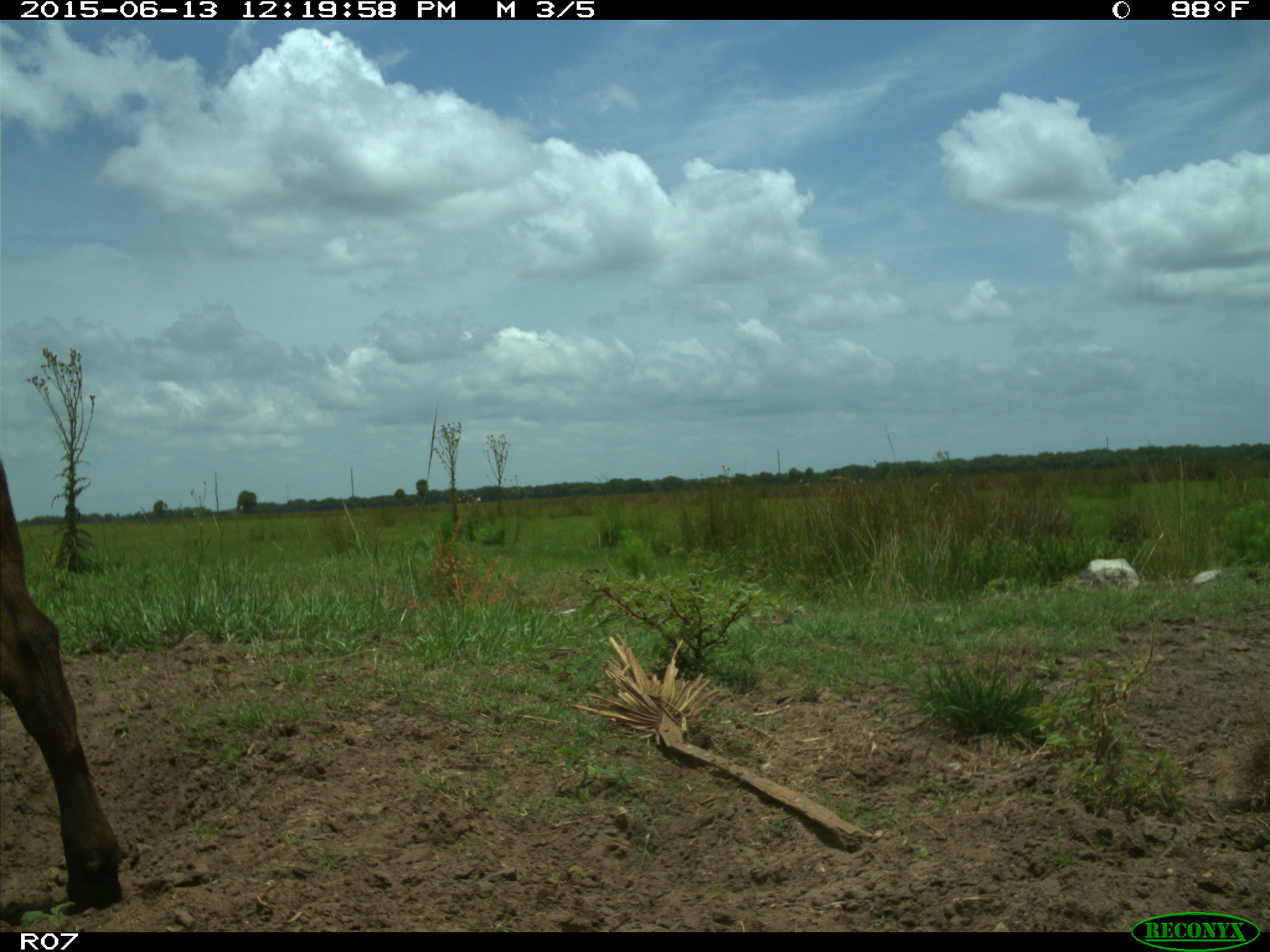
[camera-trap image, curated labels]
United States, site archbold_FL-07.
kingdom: Animalia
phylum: Chordata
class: Mammalia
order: Artiodactyla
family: Bovidae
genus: Bos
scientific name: Bos taurus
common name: domestic cow